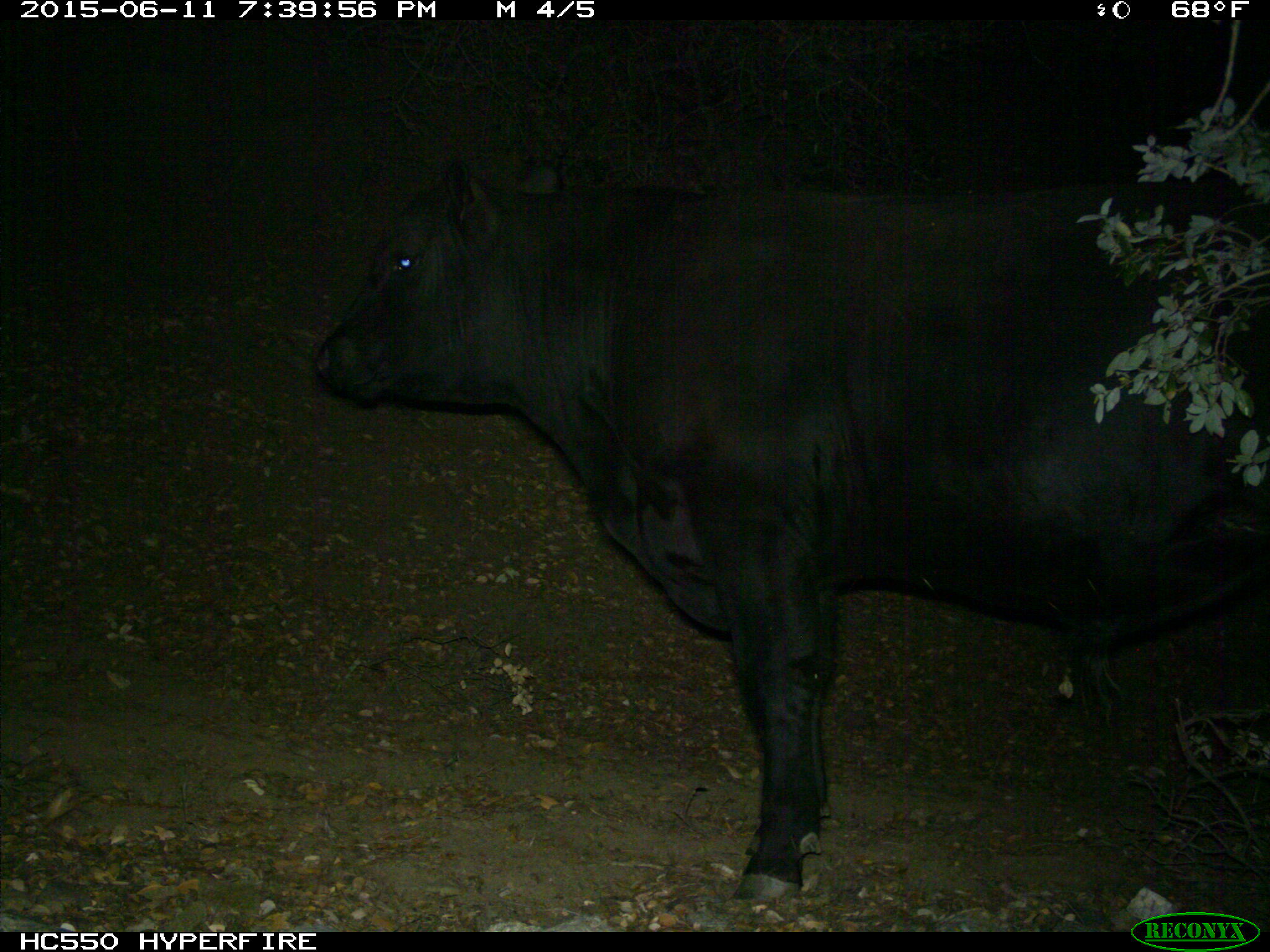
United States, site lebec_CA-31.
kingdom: Animalia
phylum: Chordata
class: Mammalia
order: Artiodactyla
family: Bovidae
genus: Bos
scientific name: Bos taurus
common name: domestic cow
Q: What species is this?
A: Bos taurus (domestic cow).